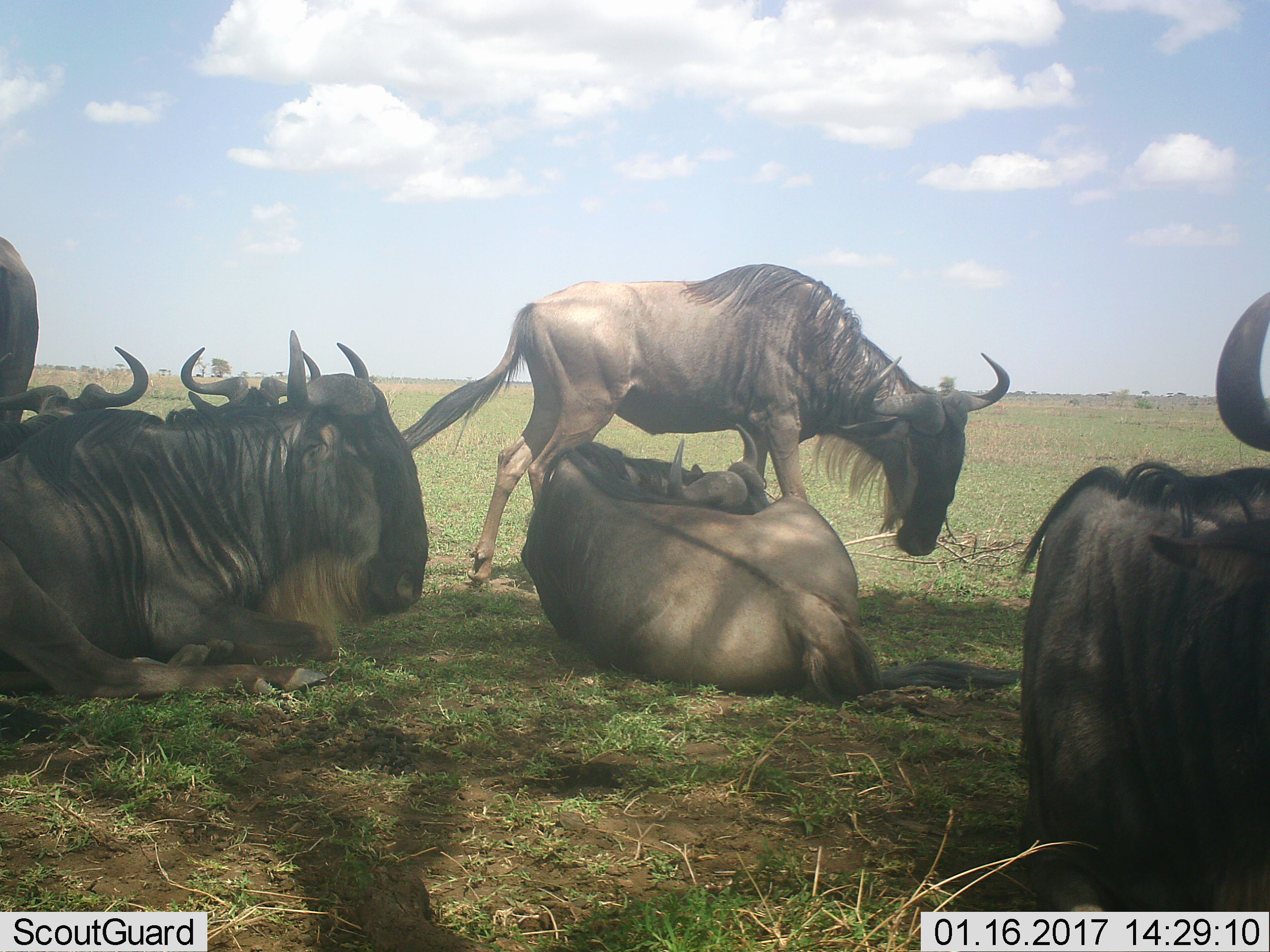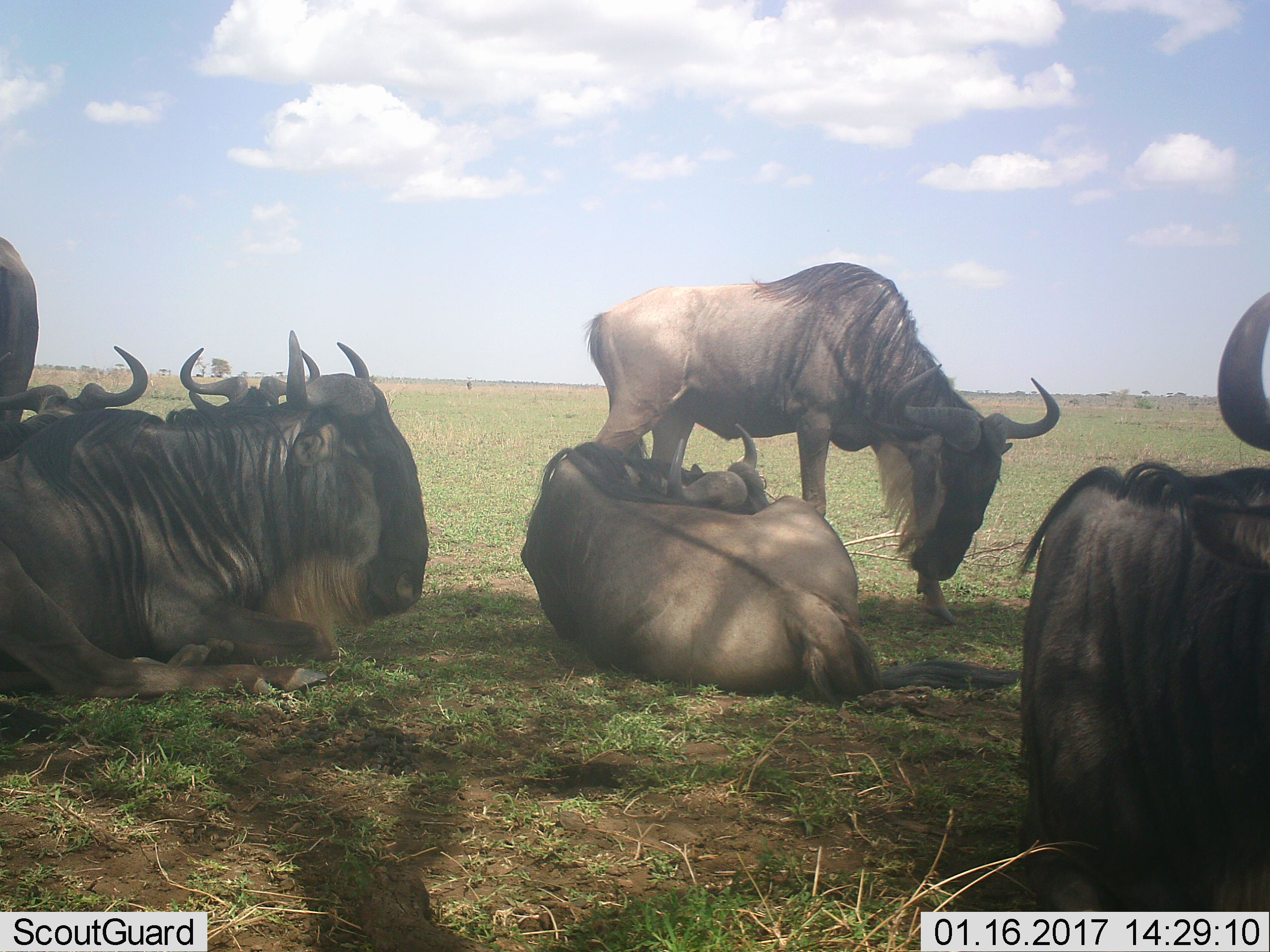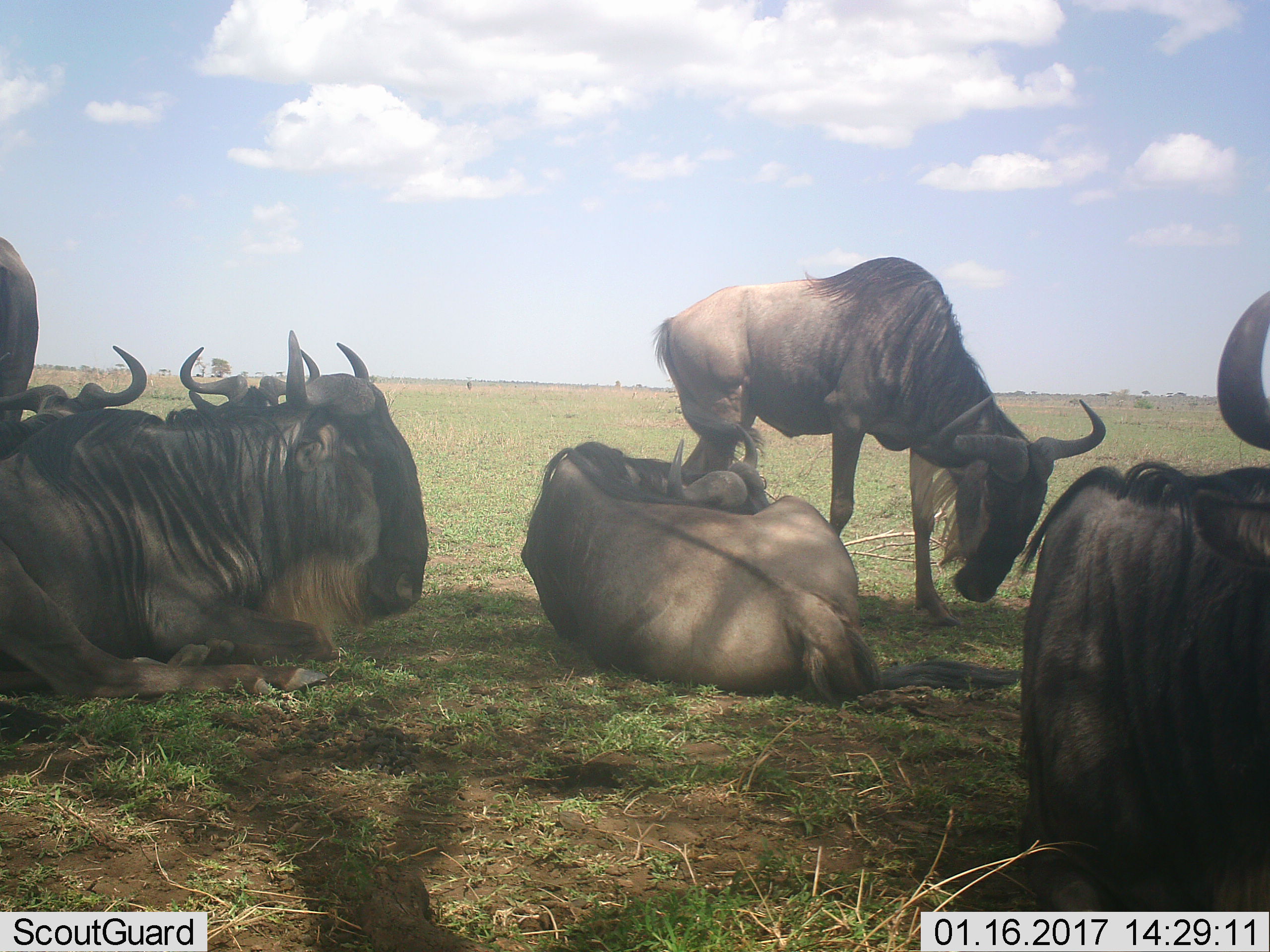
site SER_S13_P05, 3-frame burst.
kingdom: Animalia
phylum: Chordata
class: Mammalia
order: Artiodactyla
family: Bovidae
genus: Connochaetes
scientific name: Connochaetes taurinus taurinus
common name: blue wildebeest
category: wildebeestblue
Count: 7.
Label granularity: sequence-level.